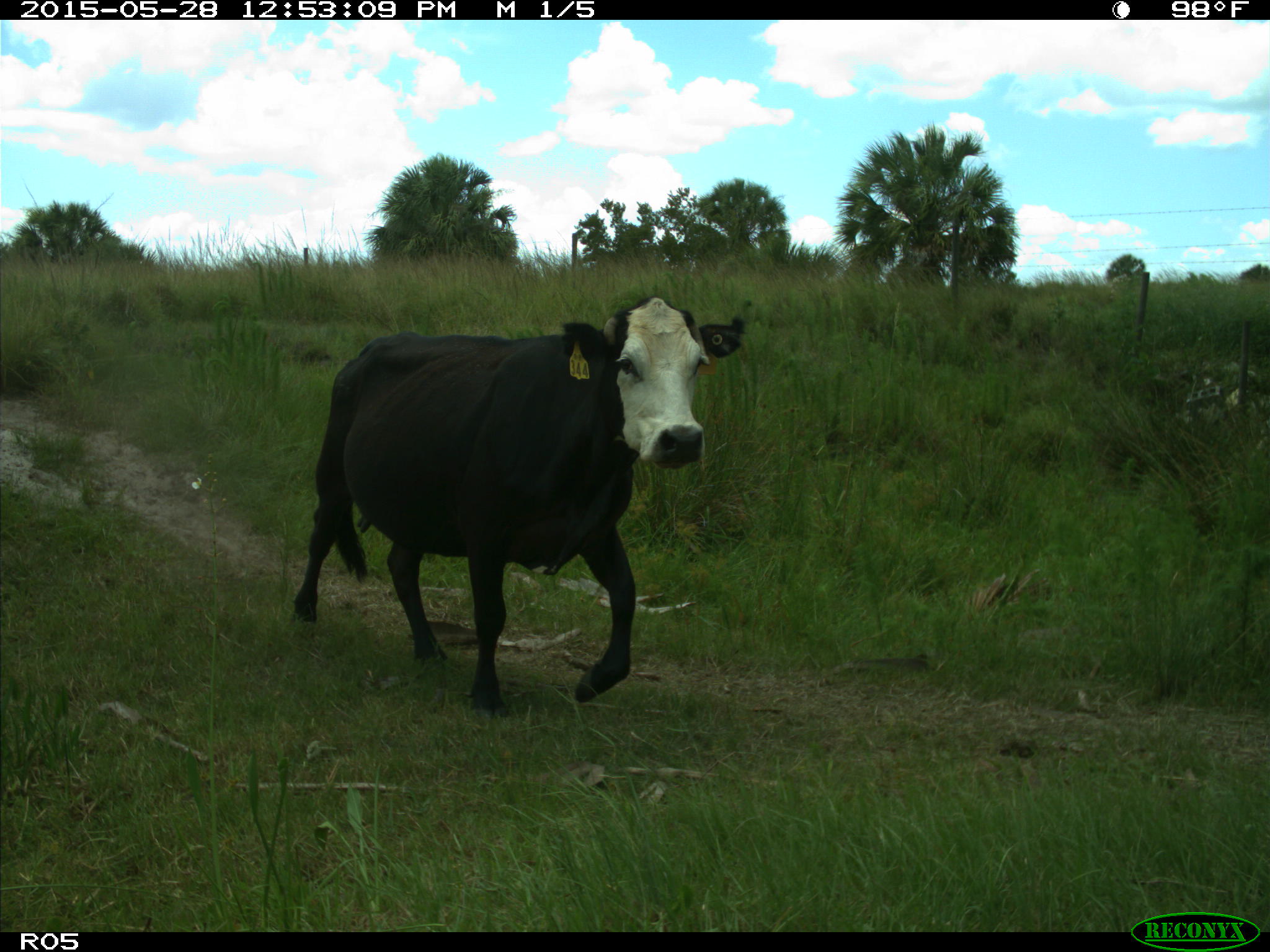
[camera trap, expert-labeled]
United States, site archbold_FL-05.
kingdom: Animalia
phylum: Chordata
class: Mammalia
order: Artiodactyla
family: Bovidae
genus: Bos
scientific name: Bos taurus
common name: domestic cow